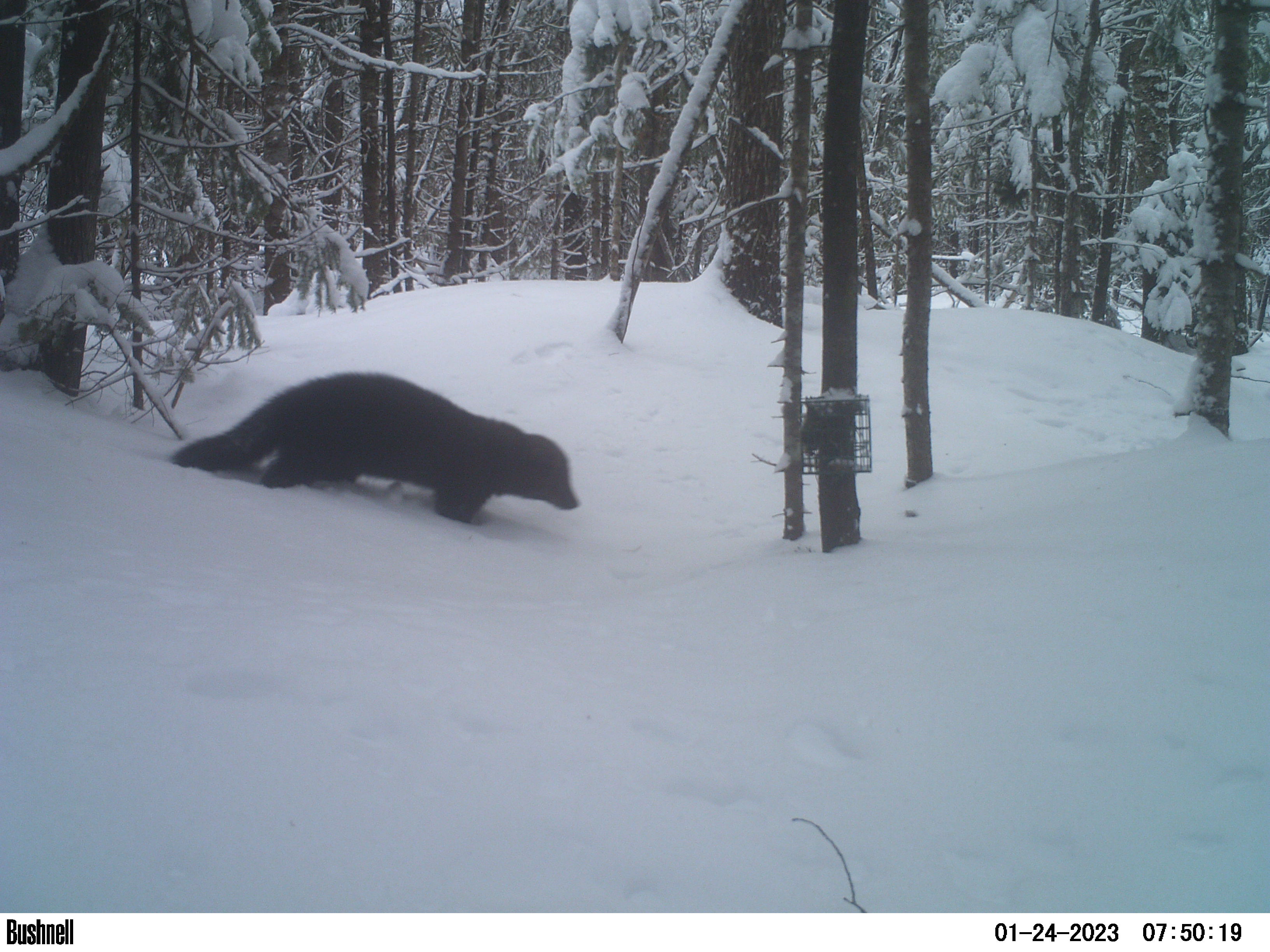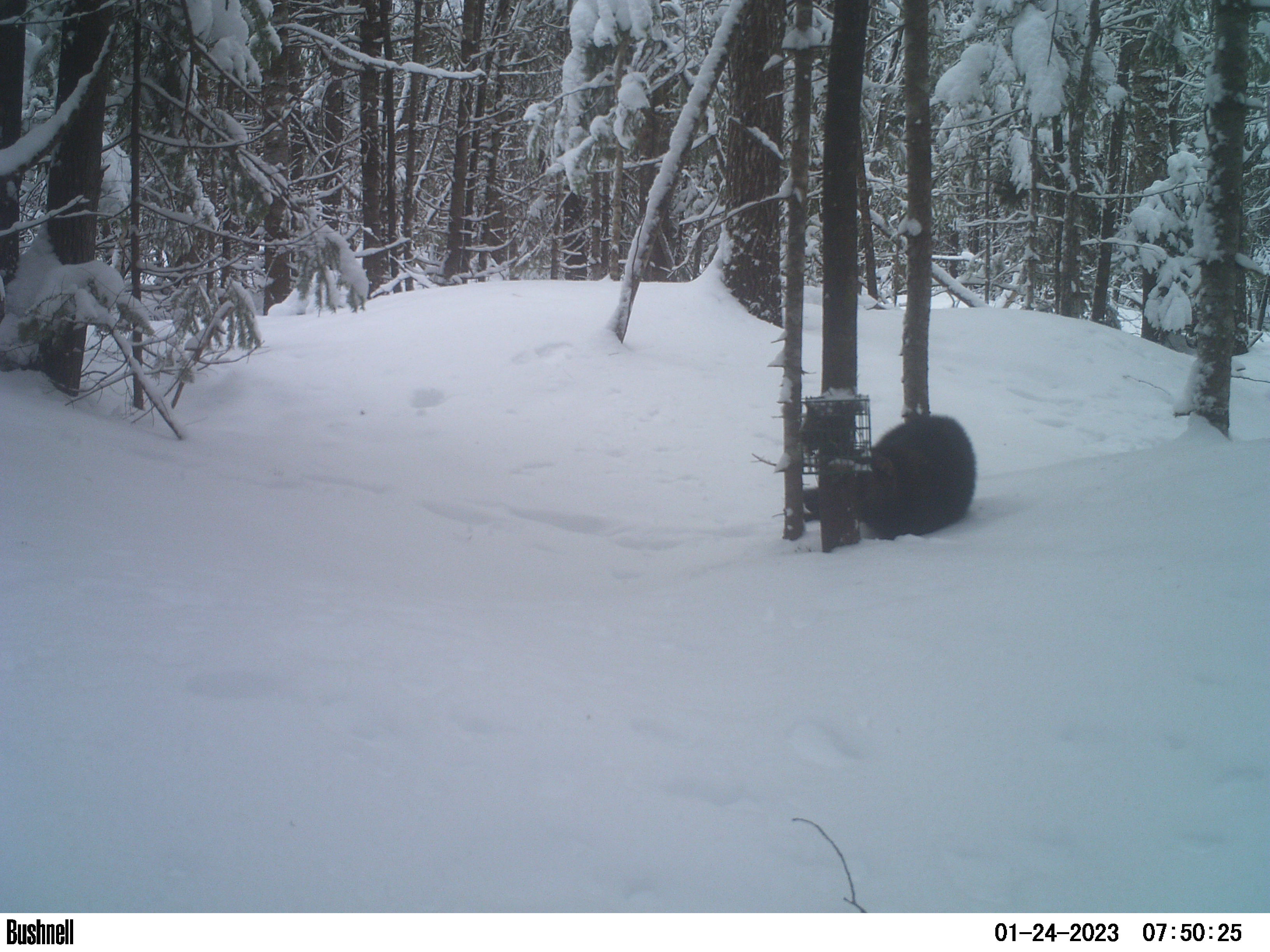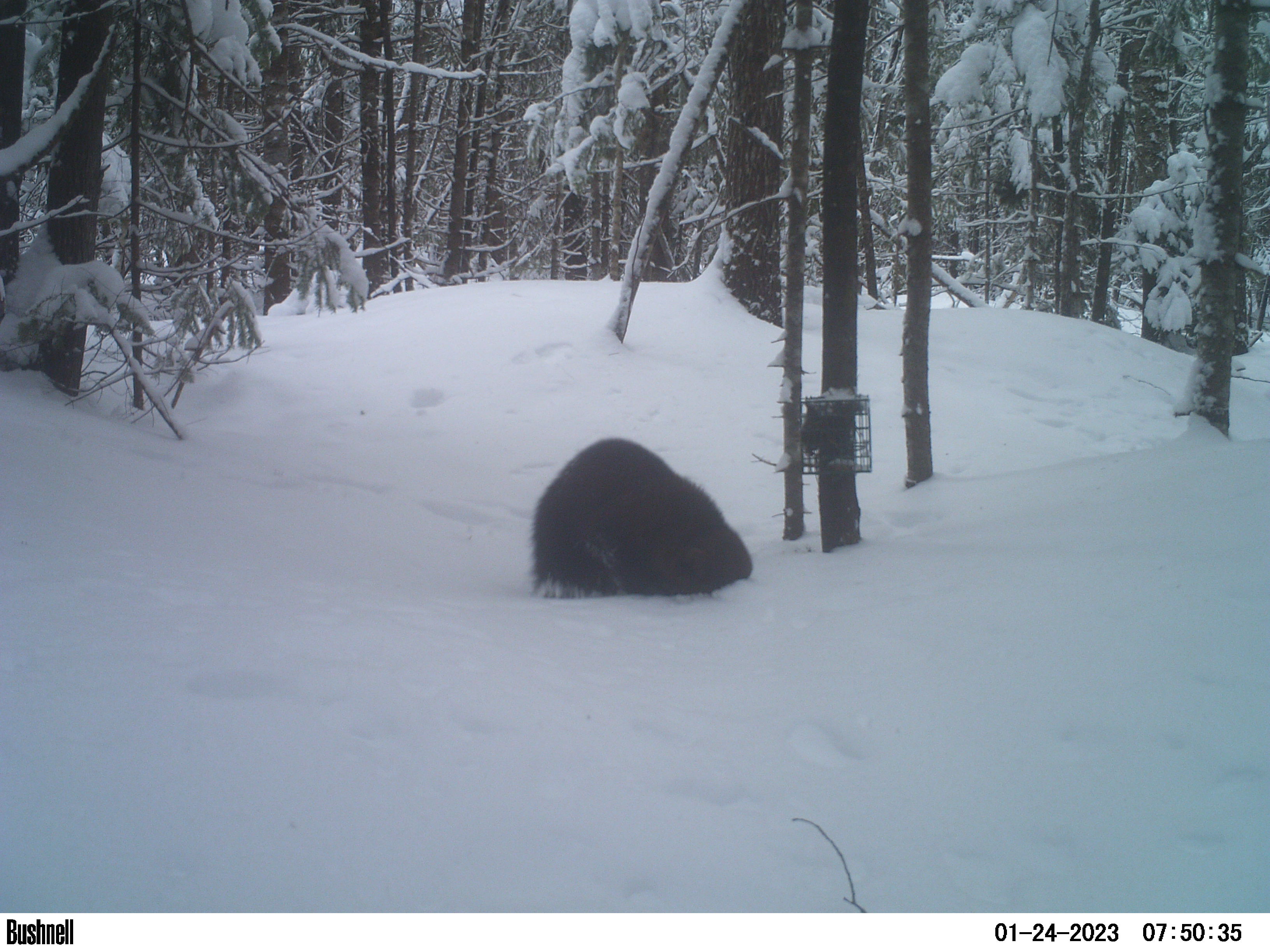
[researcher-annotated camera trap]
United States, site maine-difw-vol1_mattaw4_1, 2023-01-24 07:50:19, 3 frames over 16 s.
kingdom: Animalia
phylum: Chordata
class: Mammalia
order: Carnivora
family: Mustelidae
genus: Pekania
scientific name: Pekania pennanti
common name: fisher